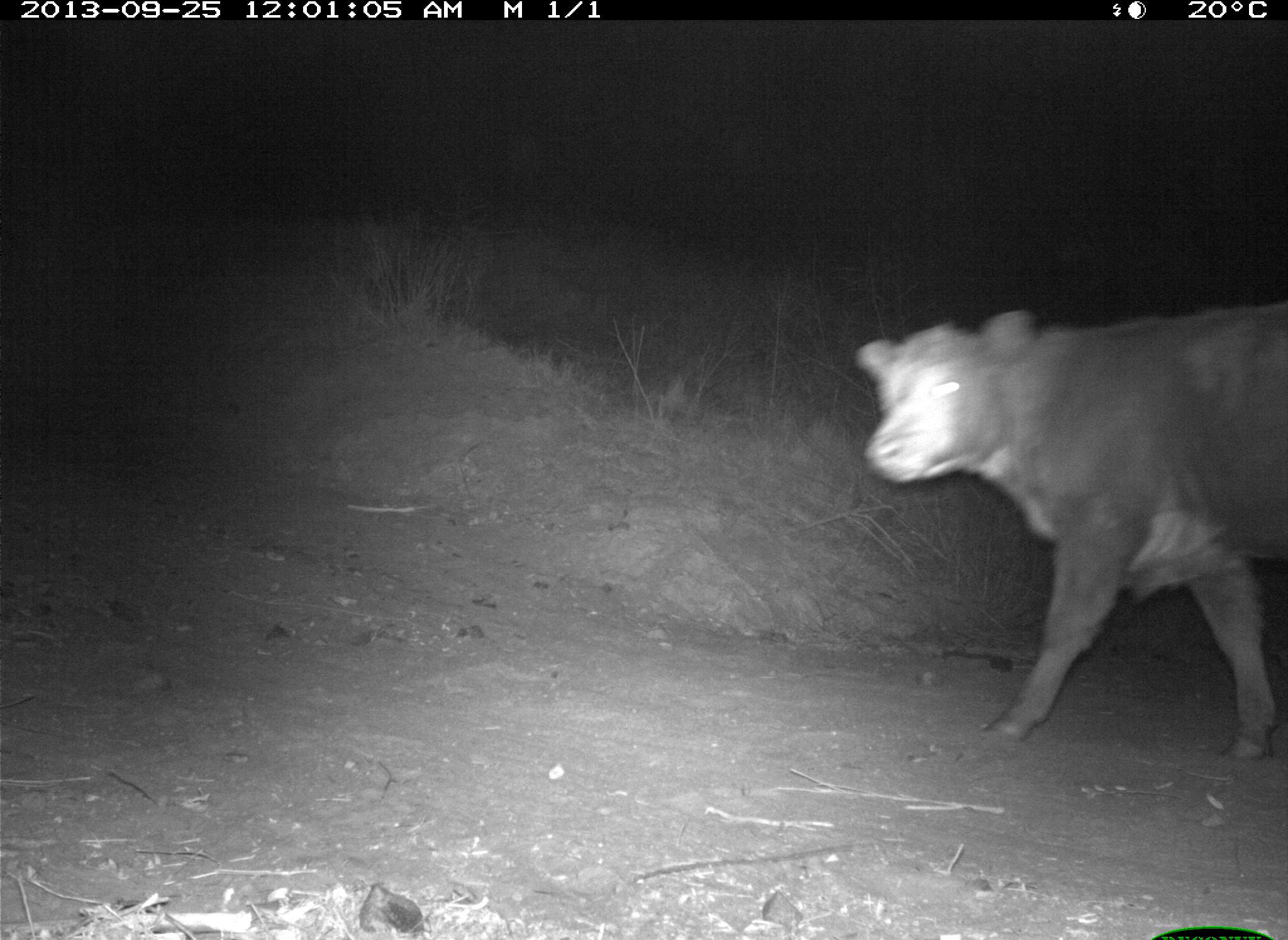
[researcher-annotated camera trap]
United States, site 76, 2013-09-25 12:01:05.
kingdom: Animalia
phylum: Chordata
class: Mammalia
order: Artiodactyla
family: Bovidae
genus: Bos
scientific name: Bos taurus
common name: cow